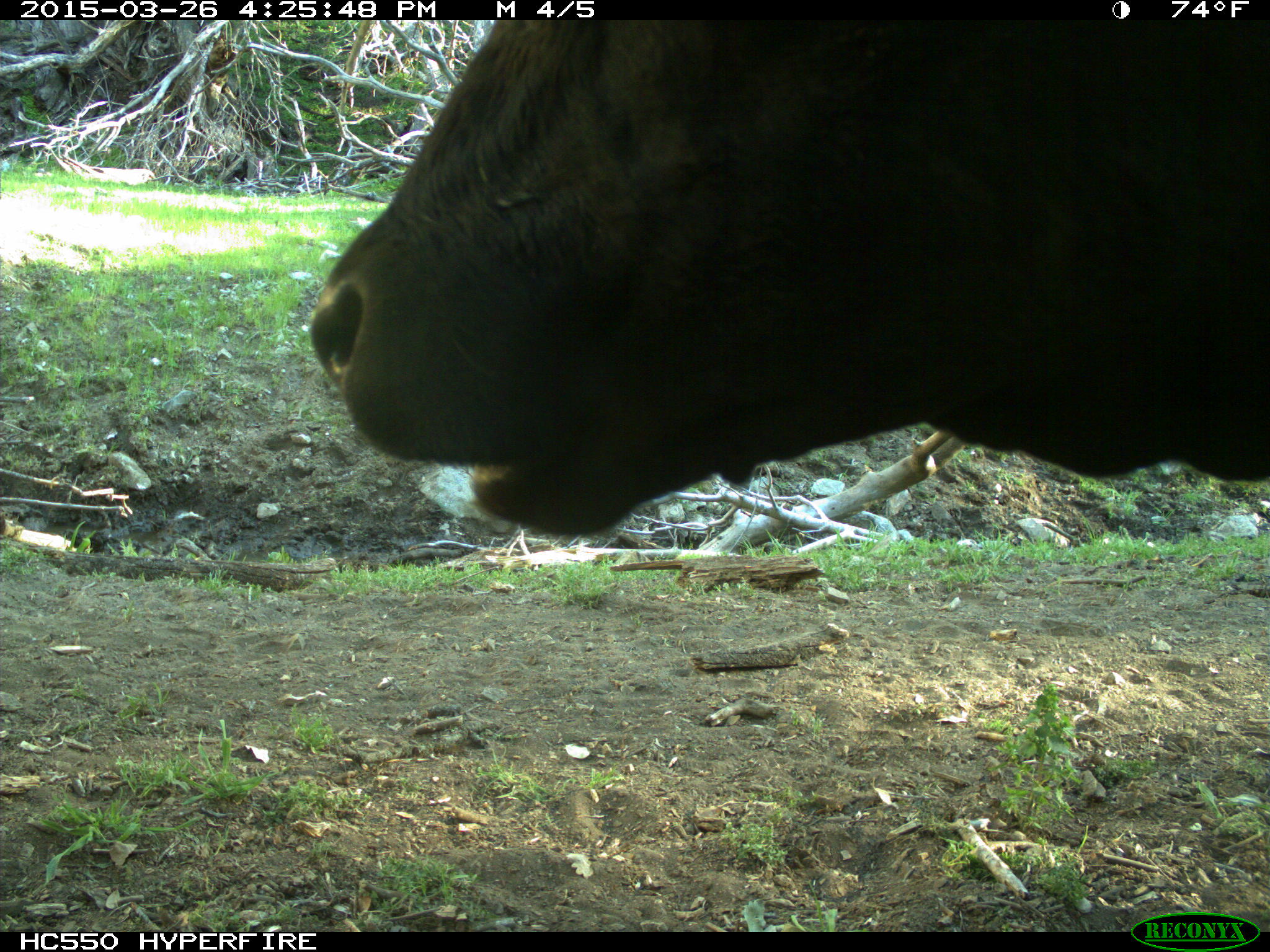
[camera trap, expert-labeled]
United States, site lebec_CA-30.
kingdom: Animalia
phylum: Chordata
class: Mammalia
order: Artiodactyla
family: Bovidae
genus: Bos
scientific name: Bos taurus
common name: domestic cow